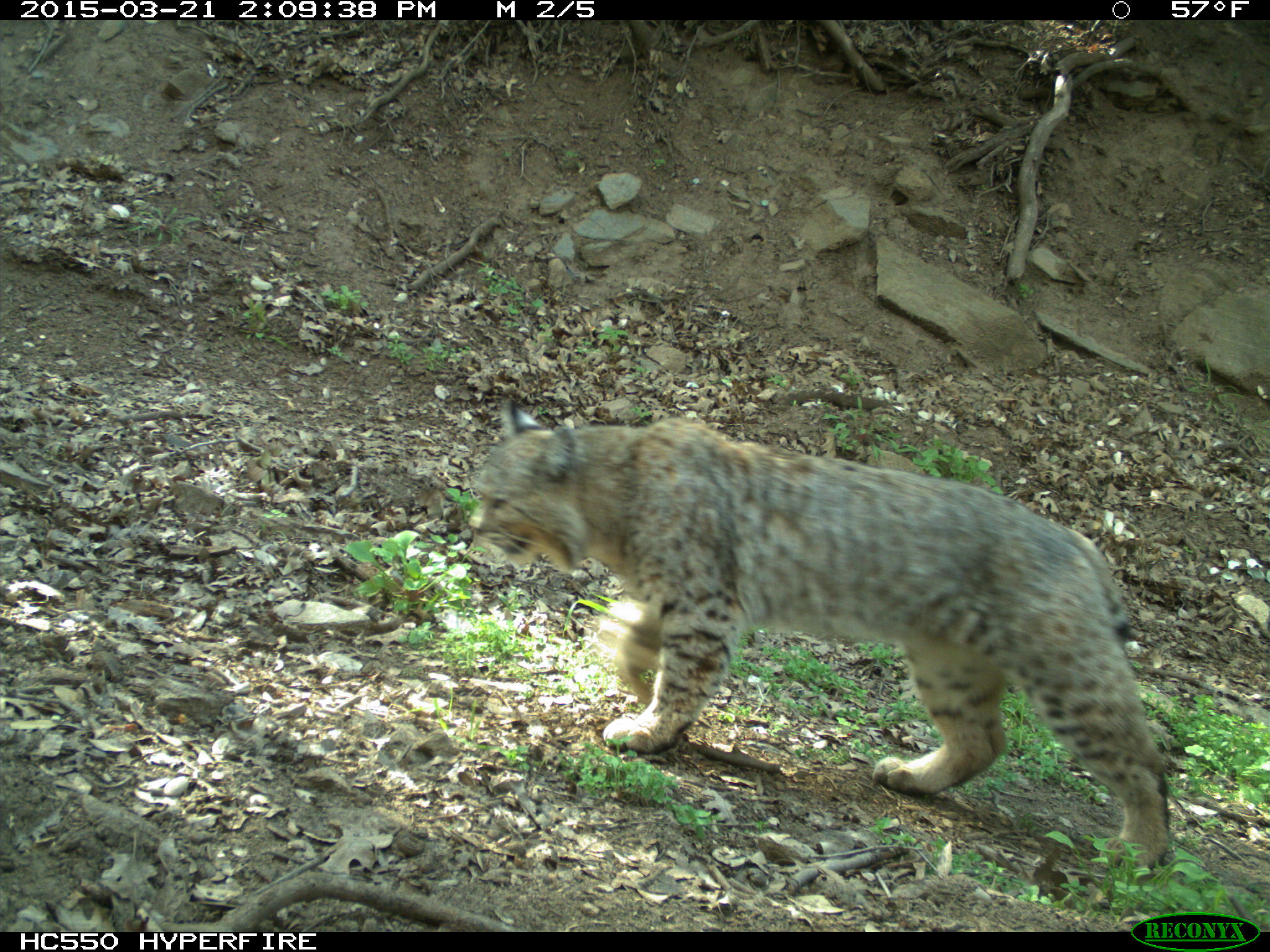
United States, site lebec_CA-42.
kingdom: Animalia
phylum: Chordata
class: Mammalia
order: Carnivora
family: Felidae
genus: Lynx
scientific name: Lynx rufus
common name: bobcat